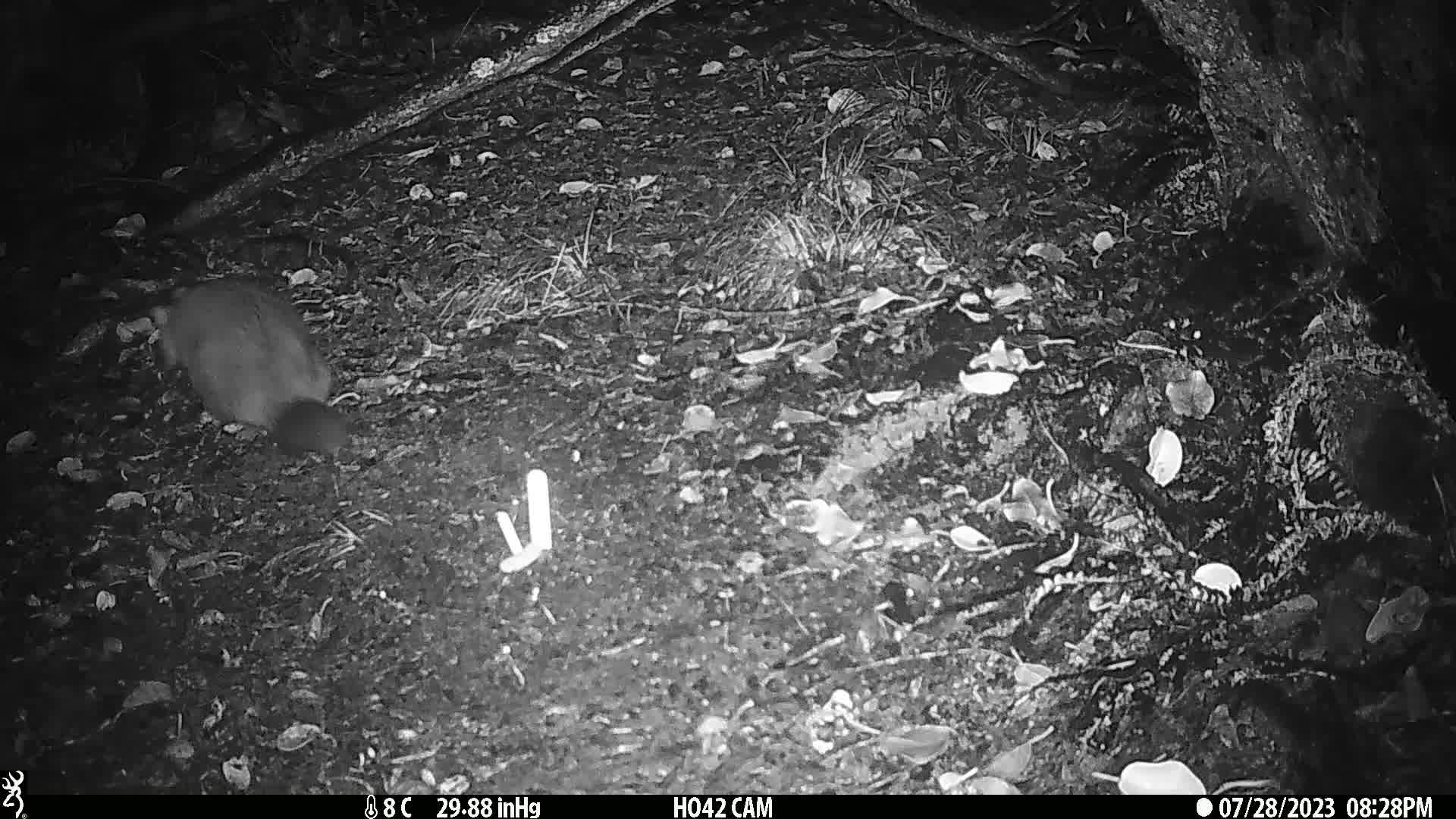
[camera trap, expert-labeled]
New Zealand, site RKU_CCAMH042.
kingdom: Animalia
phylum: Chordata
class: Mammalia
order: Diprotodontia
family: Phalangeridae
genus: Trichosurus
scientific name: Trichosurus vulpecula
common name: common brushtail possum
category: possum